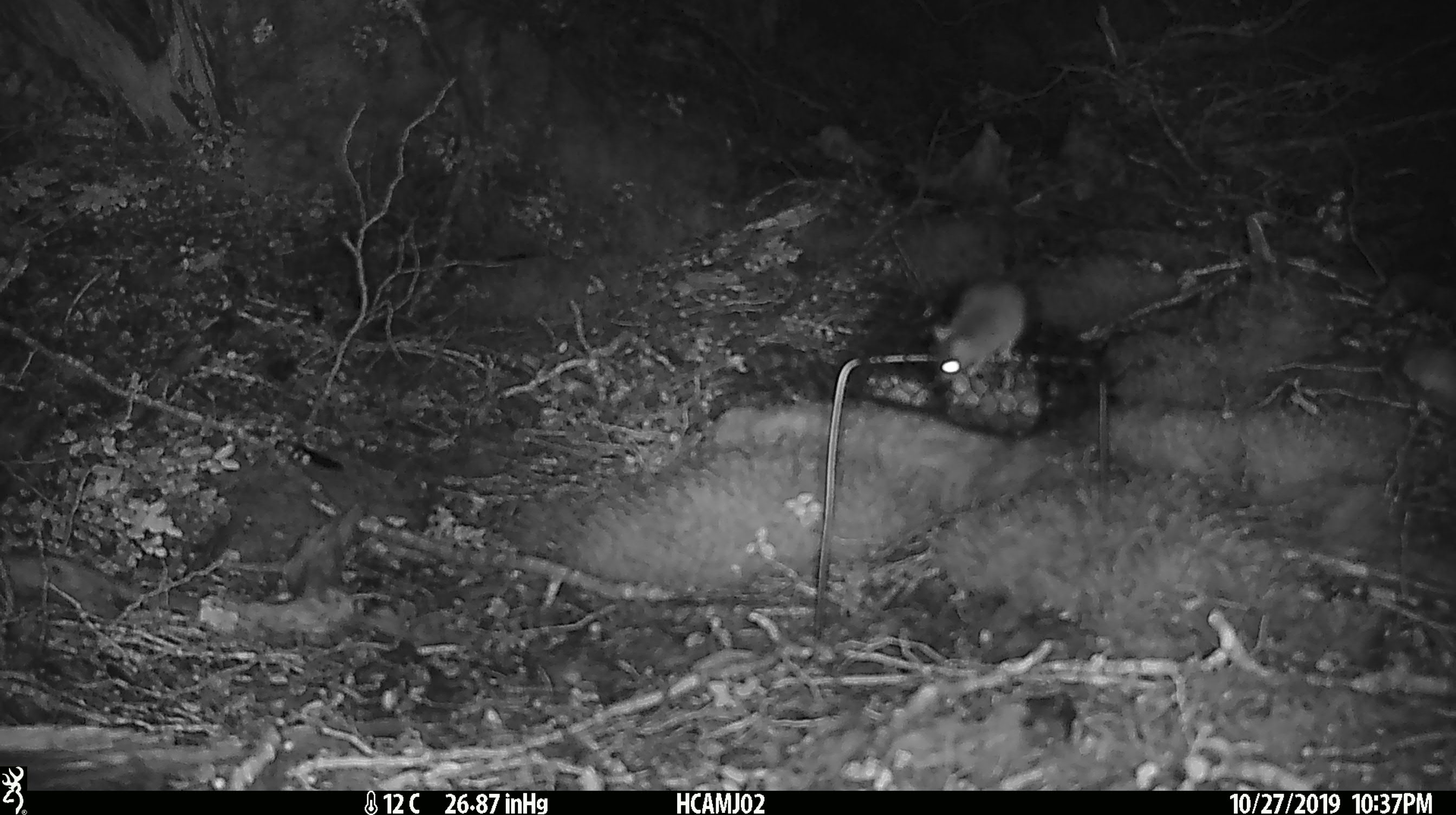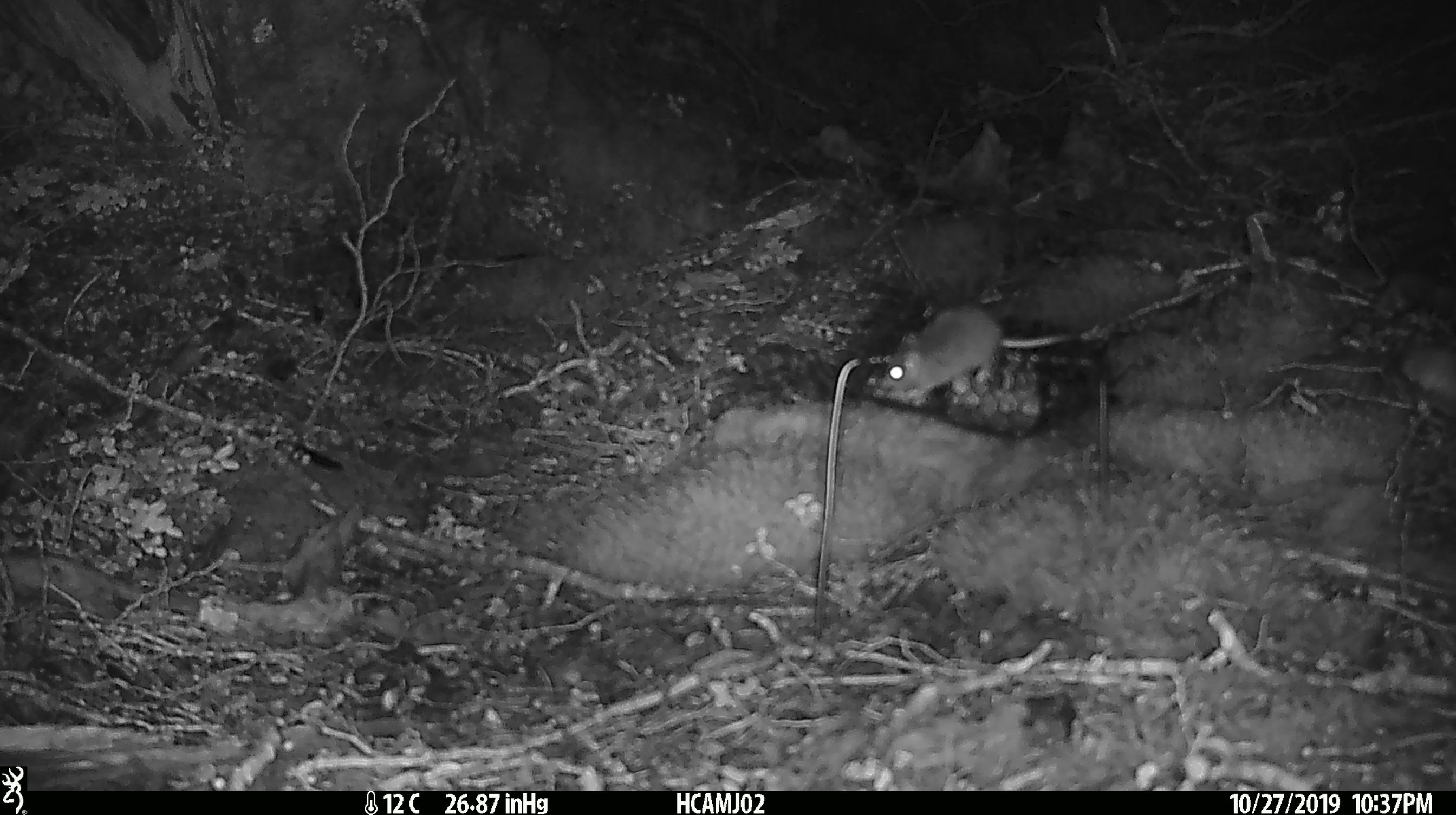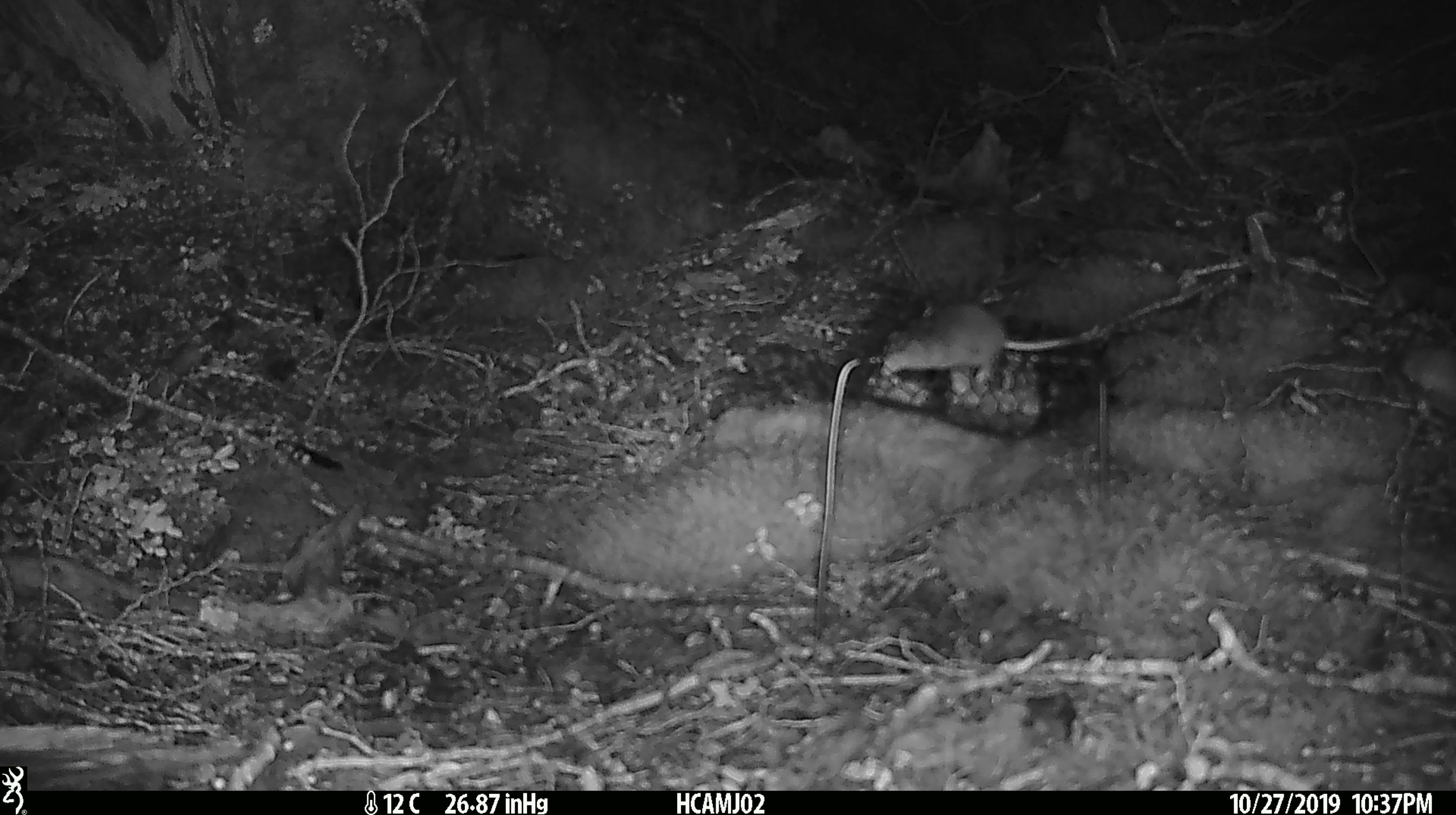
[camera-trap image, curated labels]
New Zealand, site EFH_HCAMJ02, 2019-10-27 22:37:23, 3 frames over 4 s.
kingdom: Animalia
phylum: Chordata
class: Mammalia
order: Rodentia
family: Muridae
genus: Mus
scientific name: Mus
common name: mouse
Mouse (Mus).